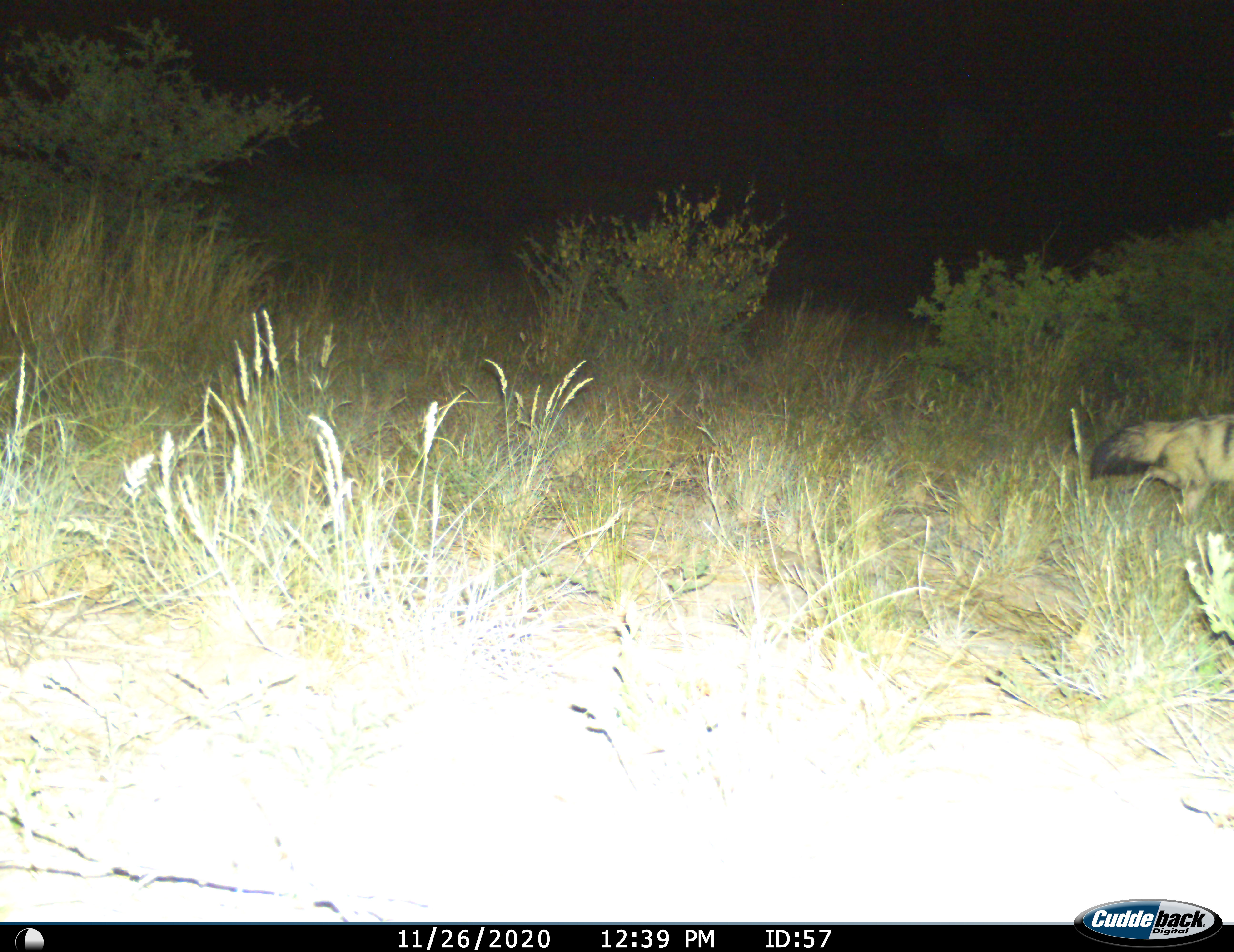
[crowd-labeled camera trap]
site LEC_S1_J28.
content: unidentified animal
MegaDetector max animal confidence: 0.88